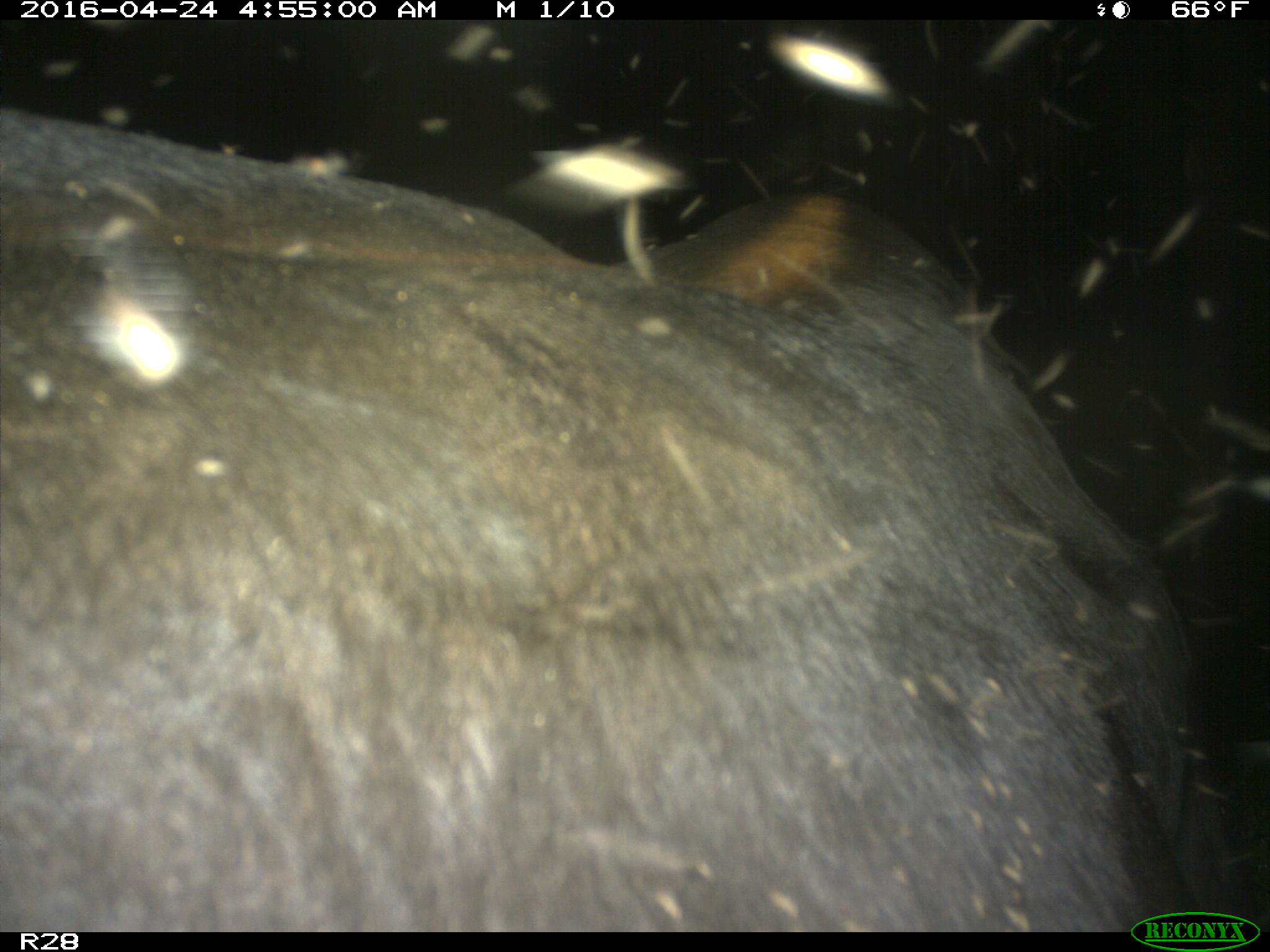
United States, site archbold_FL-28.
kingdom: Animalia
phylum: Chordata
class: Mammalia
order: Artiodactyla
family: Suidae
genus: Sus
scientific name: Sus scrofa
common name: wild boar